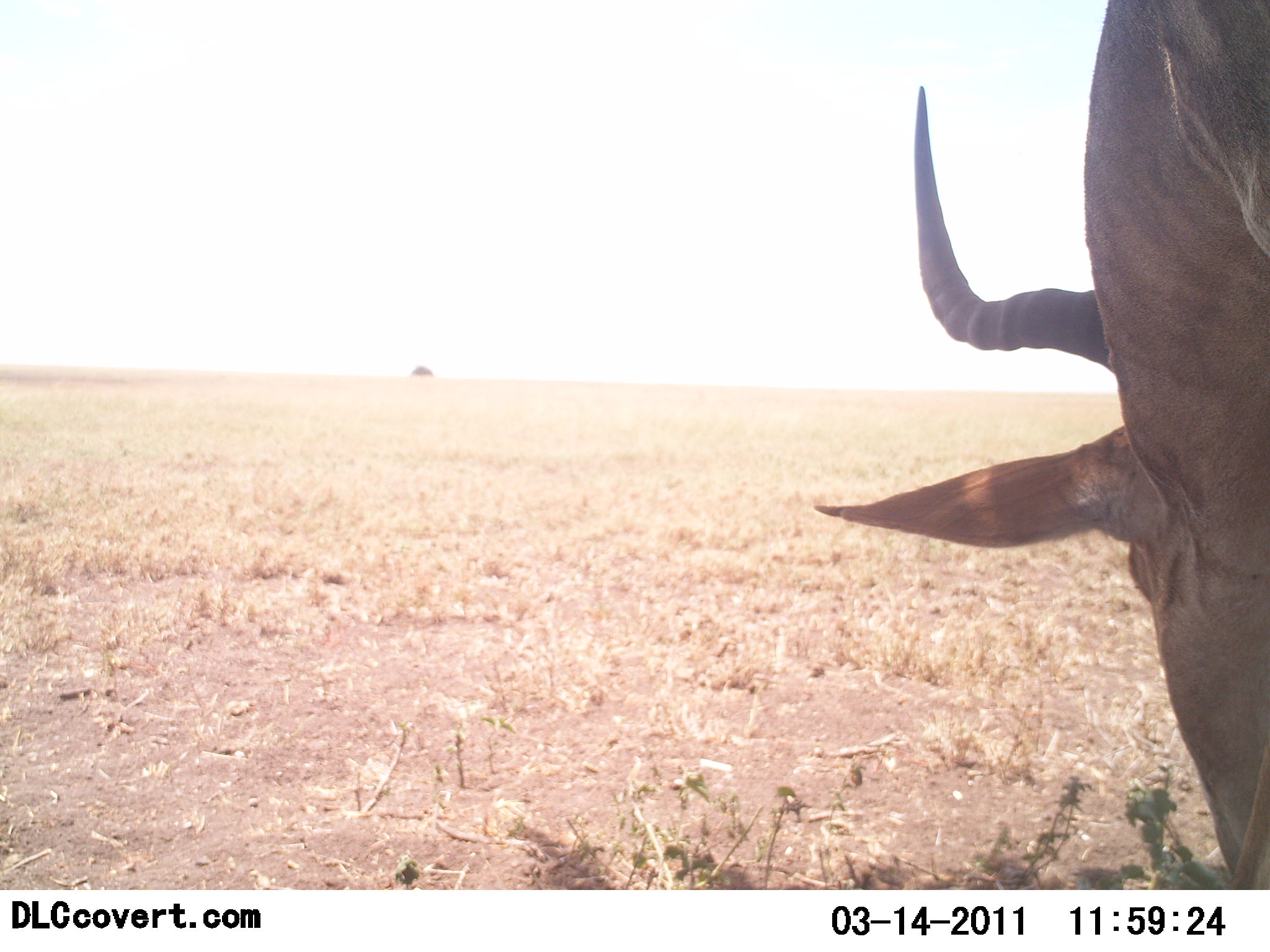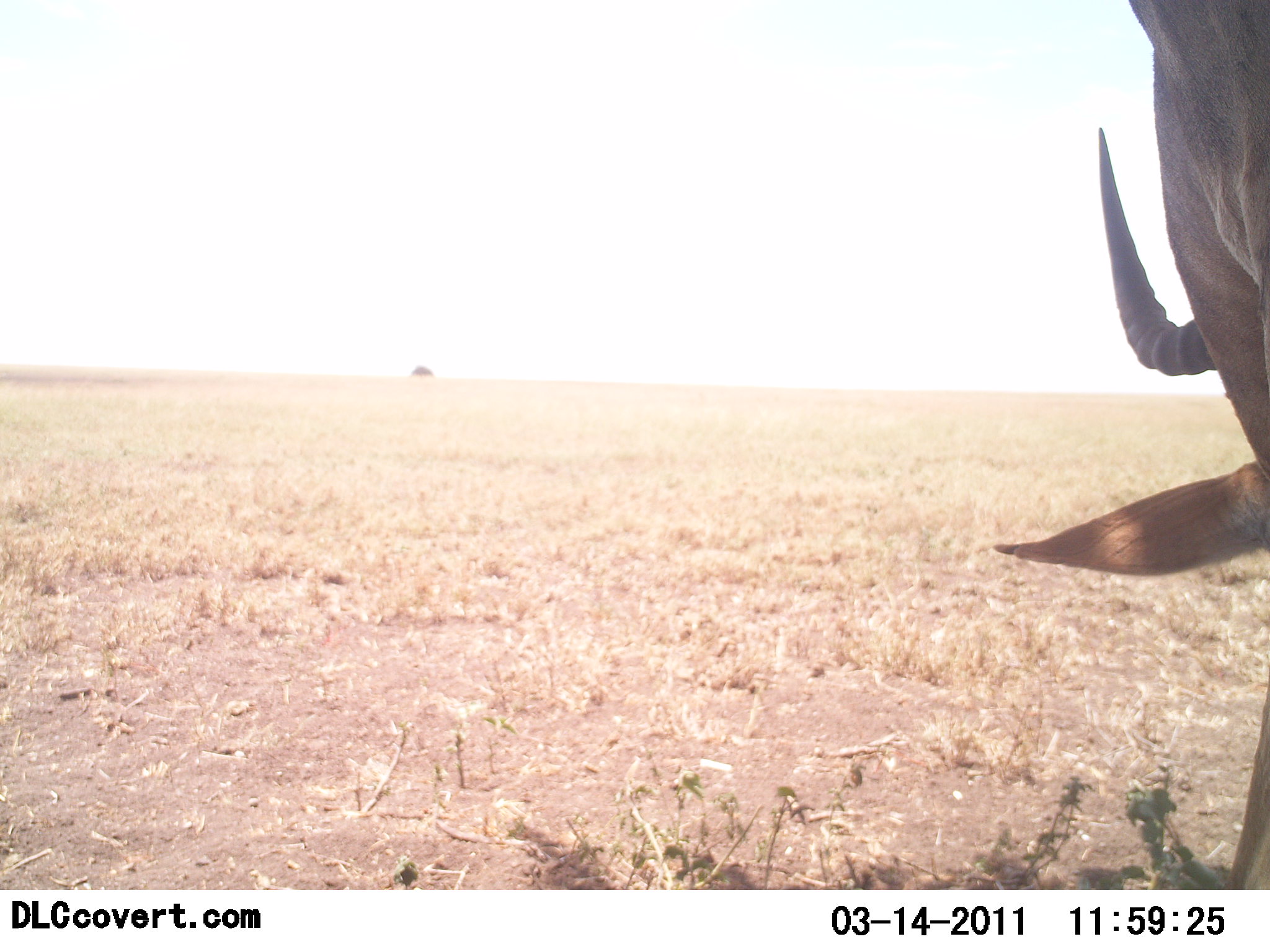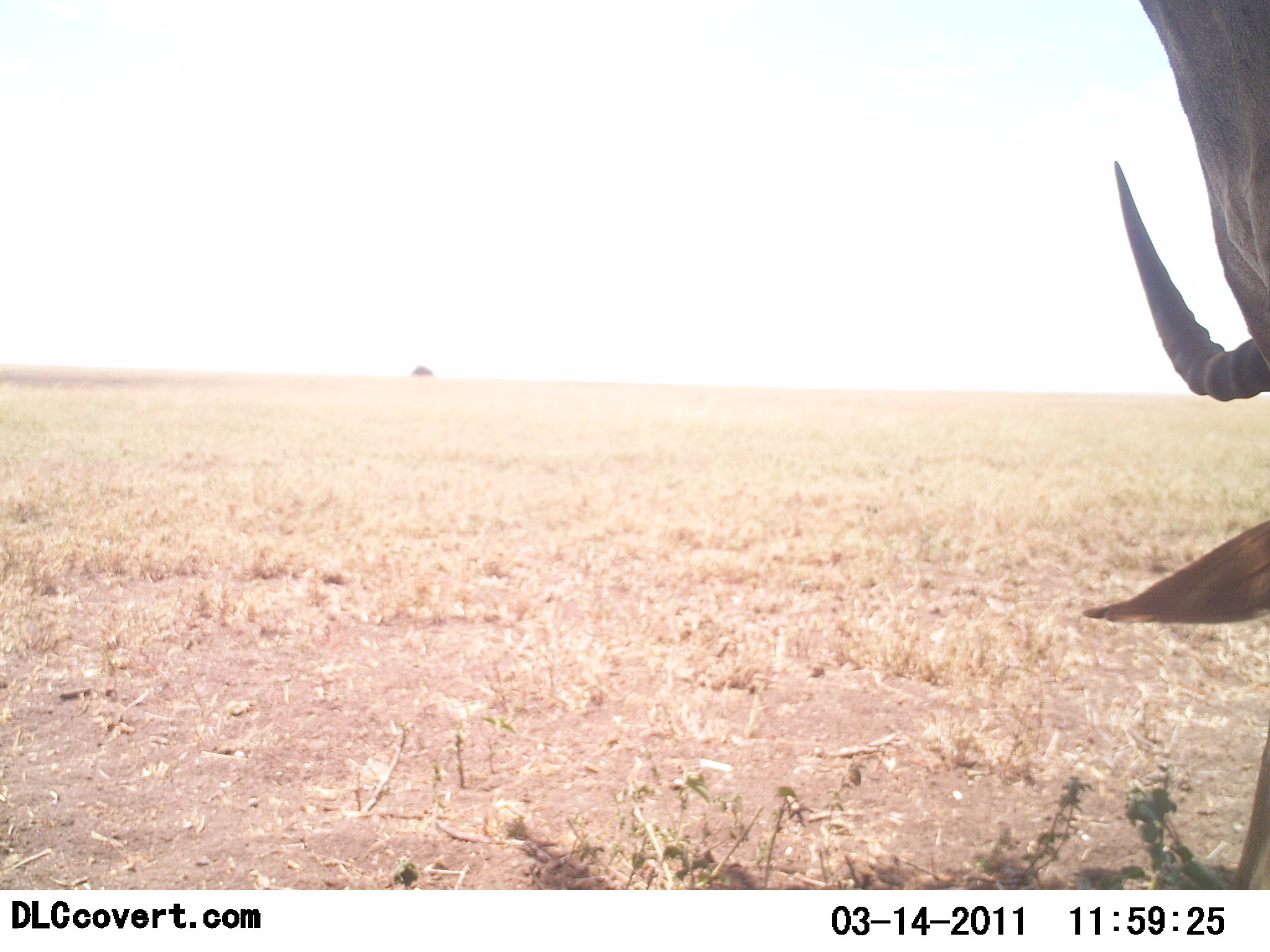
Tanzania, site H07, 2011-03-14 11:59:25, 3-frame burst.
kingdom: Animalia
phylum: Chordata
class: Mammalia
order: Artiodactyla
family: Bovidae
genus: Aepyceros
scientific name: Aepyceros melampus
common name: impala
Impala (Aepyceros melampus), count 1. Behavior (volunteer vote fractions): standing 60%, resting 0%, moving 0%, interacting 0%. Young present (vote fraction): 0%. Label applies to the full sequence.